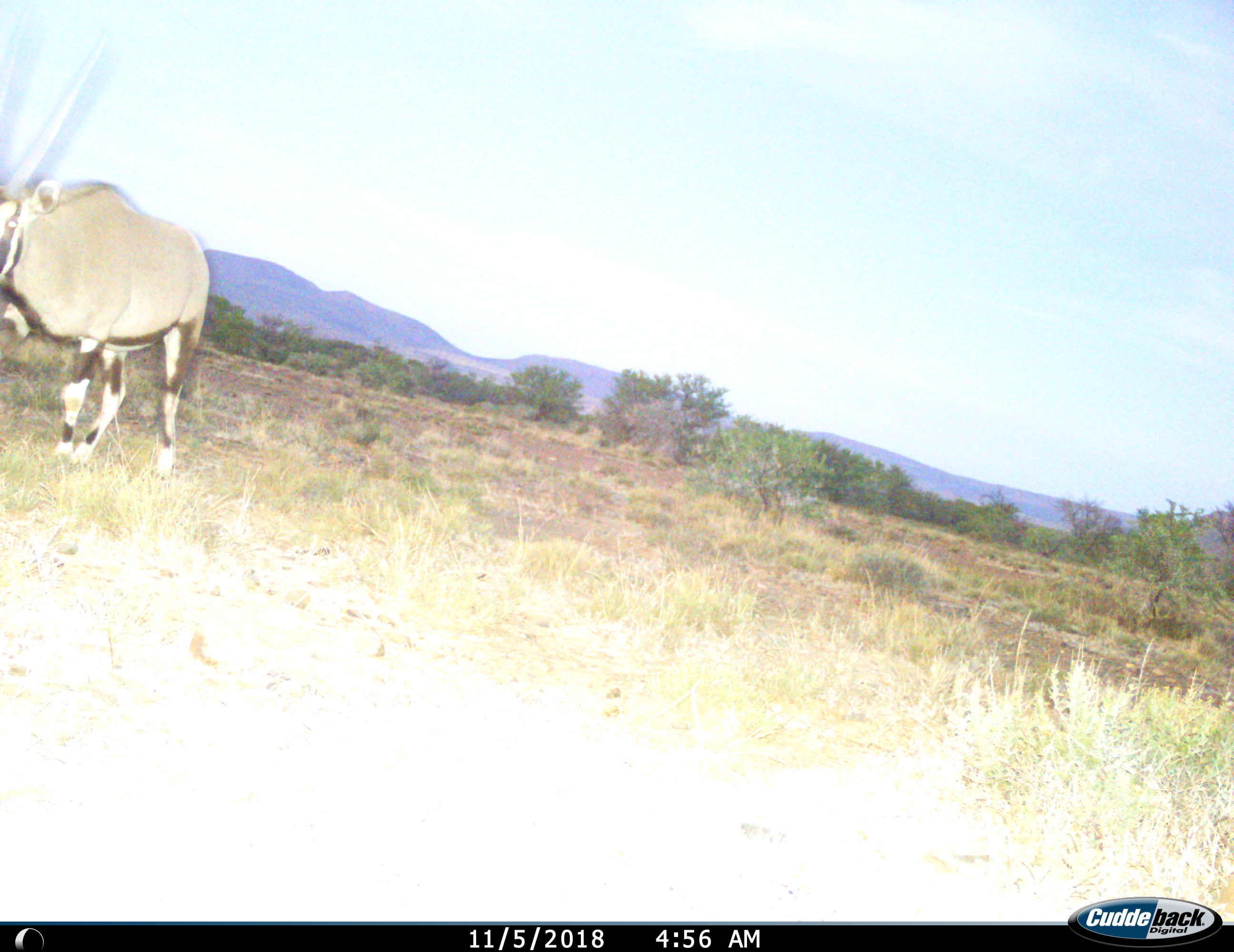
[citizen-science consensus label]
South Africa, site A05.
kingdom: Animalia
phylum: Chordata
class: Mammalia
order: Artiodactyla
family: Bovidae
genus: Oryx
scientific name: Oryx gazella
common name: gemsbok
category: gemsbokoryx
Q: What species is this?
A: Gemsbokoryx (gemsbok) (Oryx gazella).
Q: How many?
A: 1.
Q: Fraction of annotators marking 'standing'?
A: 20%.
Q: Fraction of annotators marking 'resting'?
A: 0%.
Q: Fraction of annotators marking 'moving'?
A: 80%.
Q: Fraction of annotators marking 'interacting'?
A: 0%.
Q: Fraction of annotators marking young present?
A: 0%.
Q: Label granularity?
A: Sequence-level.